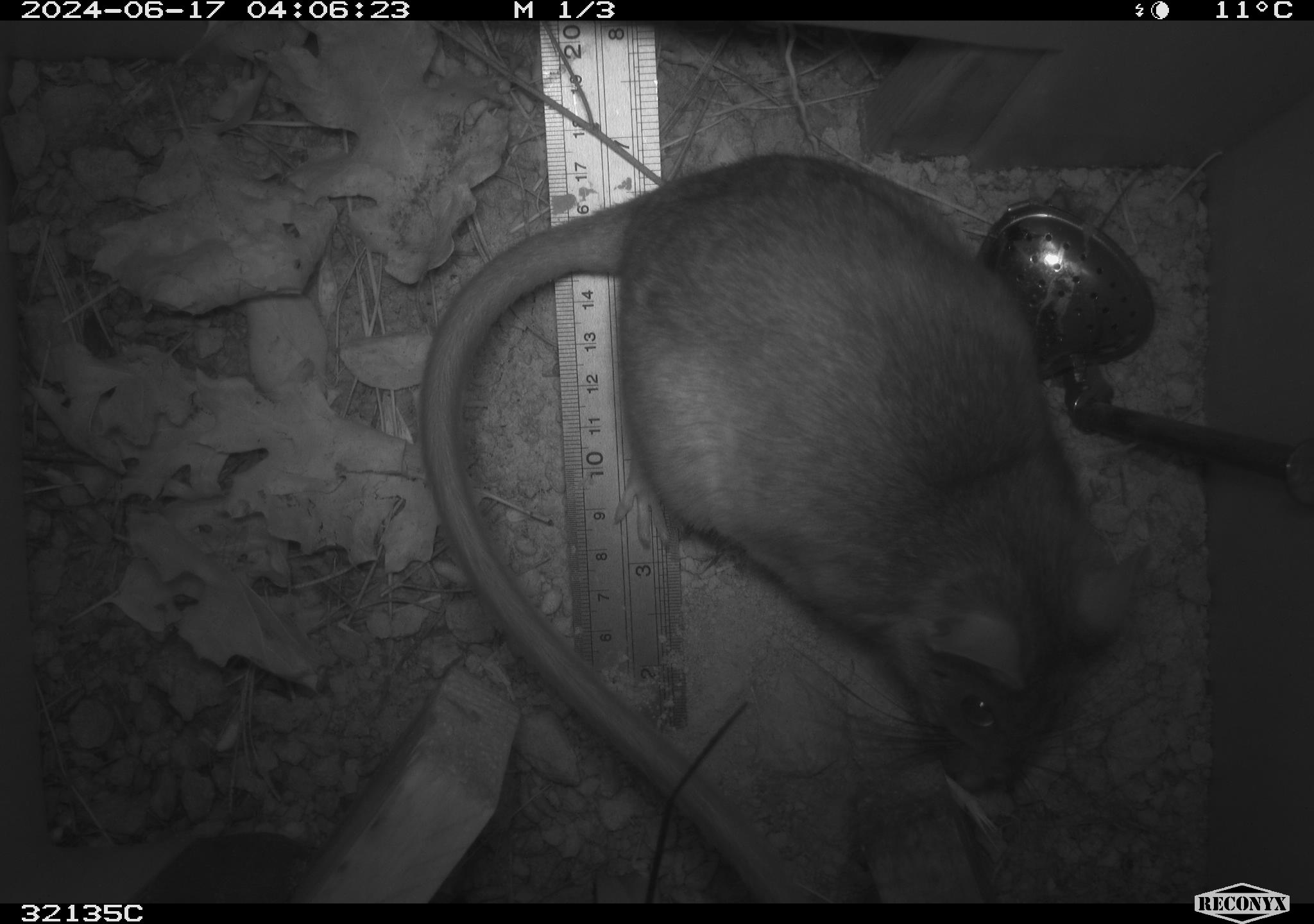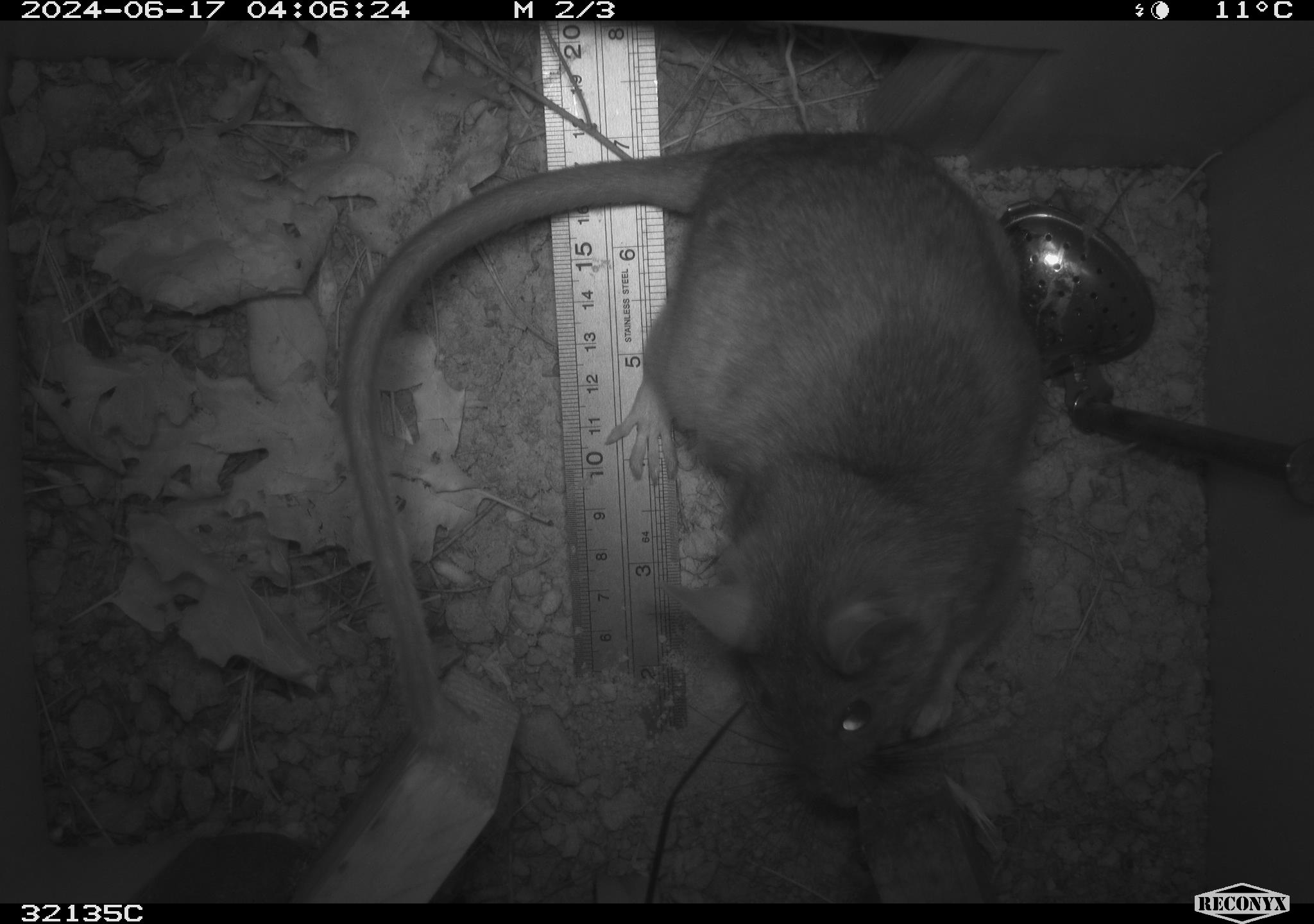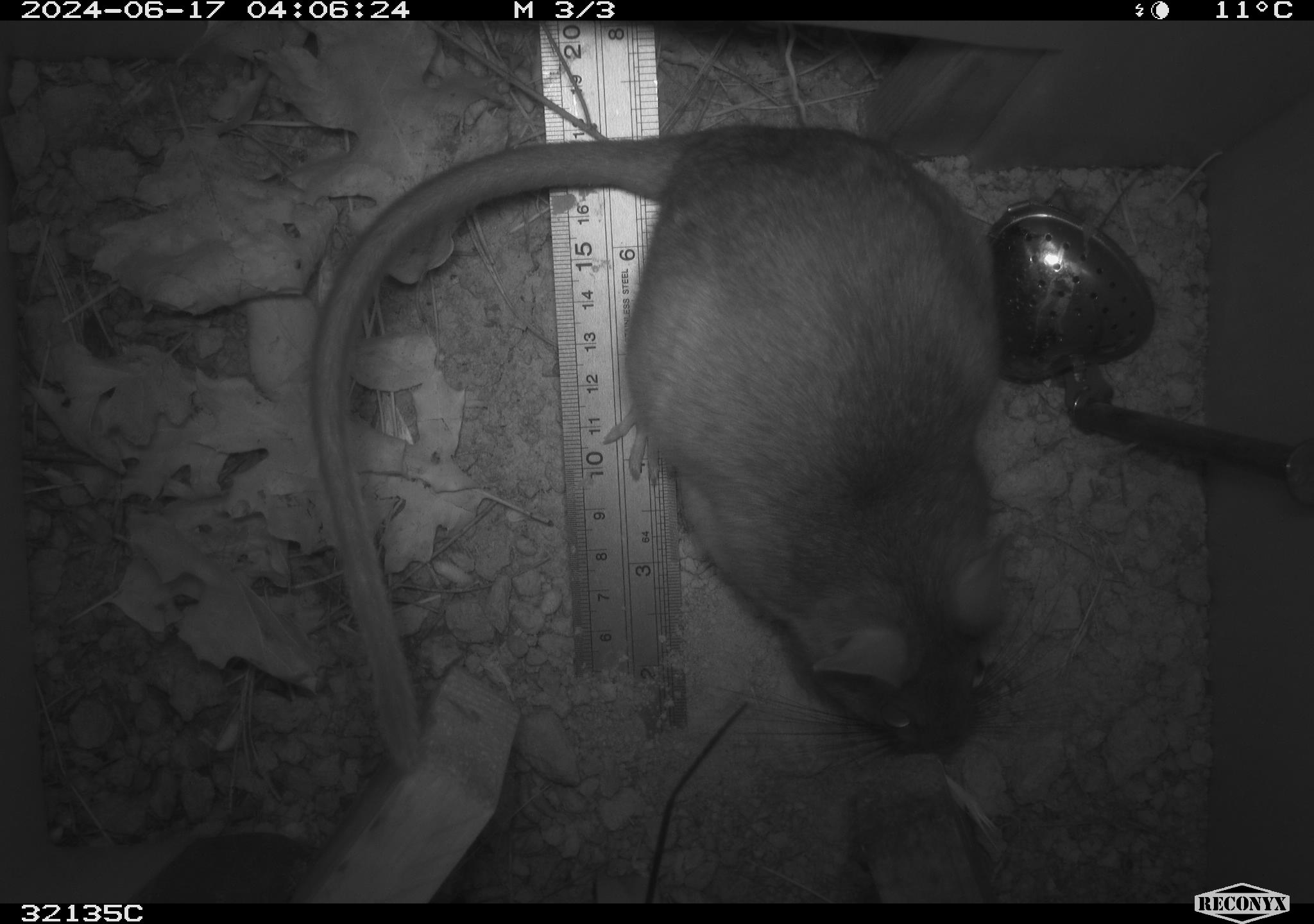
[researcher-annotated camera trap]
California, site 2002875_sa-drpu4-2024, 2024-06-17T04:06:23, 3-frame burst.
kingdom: Animalia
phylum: Chordata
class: Mammalia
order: Rodentia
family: Cricetidae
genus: Neotoma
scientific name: Neotoma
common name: pack rat or woodrat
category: neotoma species